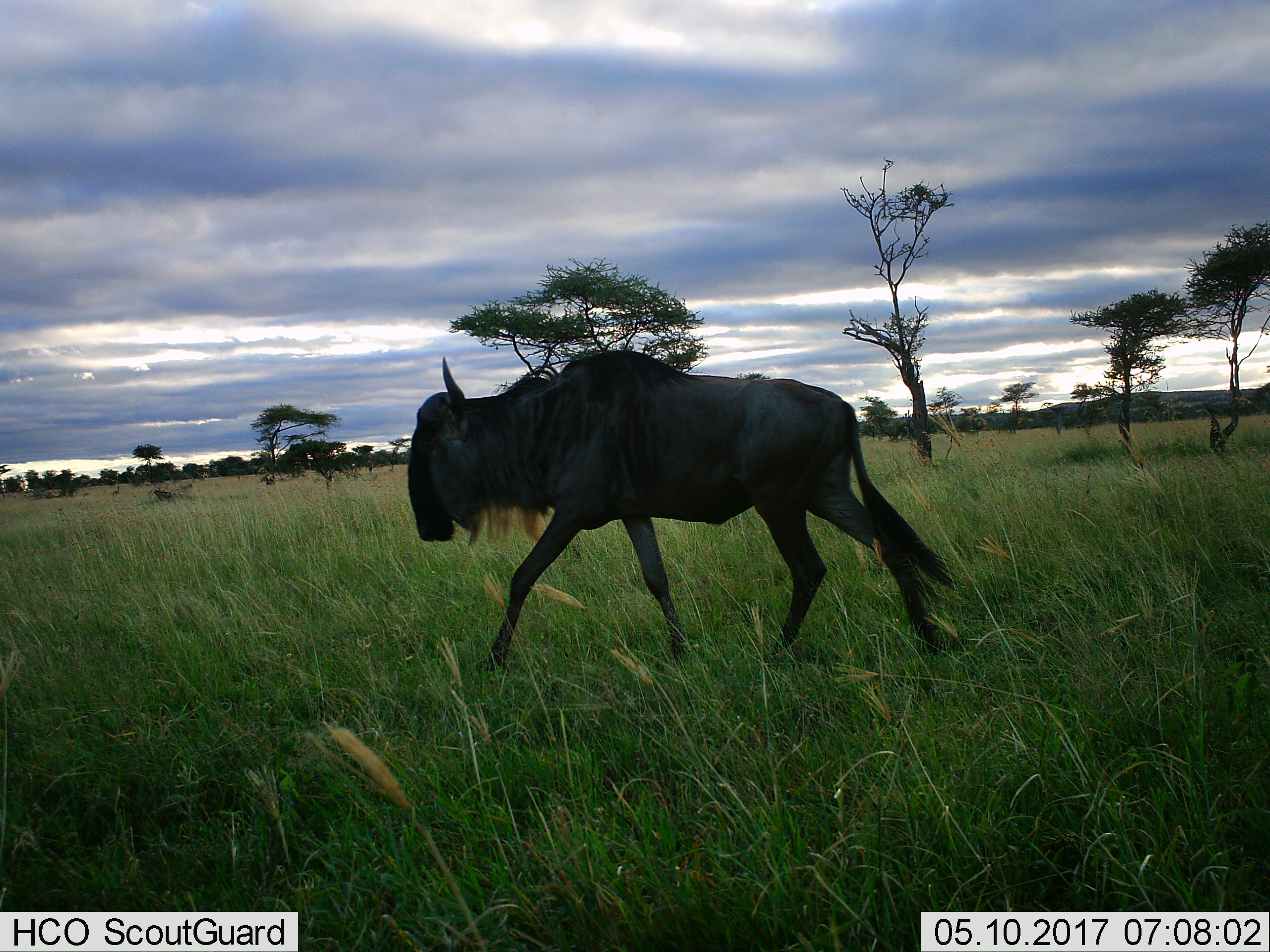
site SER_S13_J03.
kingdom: Animalia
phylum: Chordata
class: Mammalia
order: Artiodactyla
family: Bovidae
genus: Connochaetes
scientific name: Connochaetes taurinus taurinus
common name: blue wildebeest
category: wildebeestblue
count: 1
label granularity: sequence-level